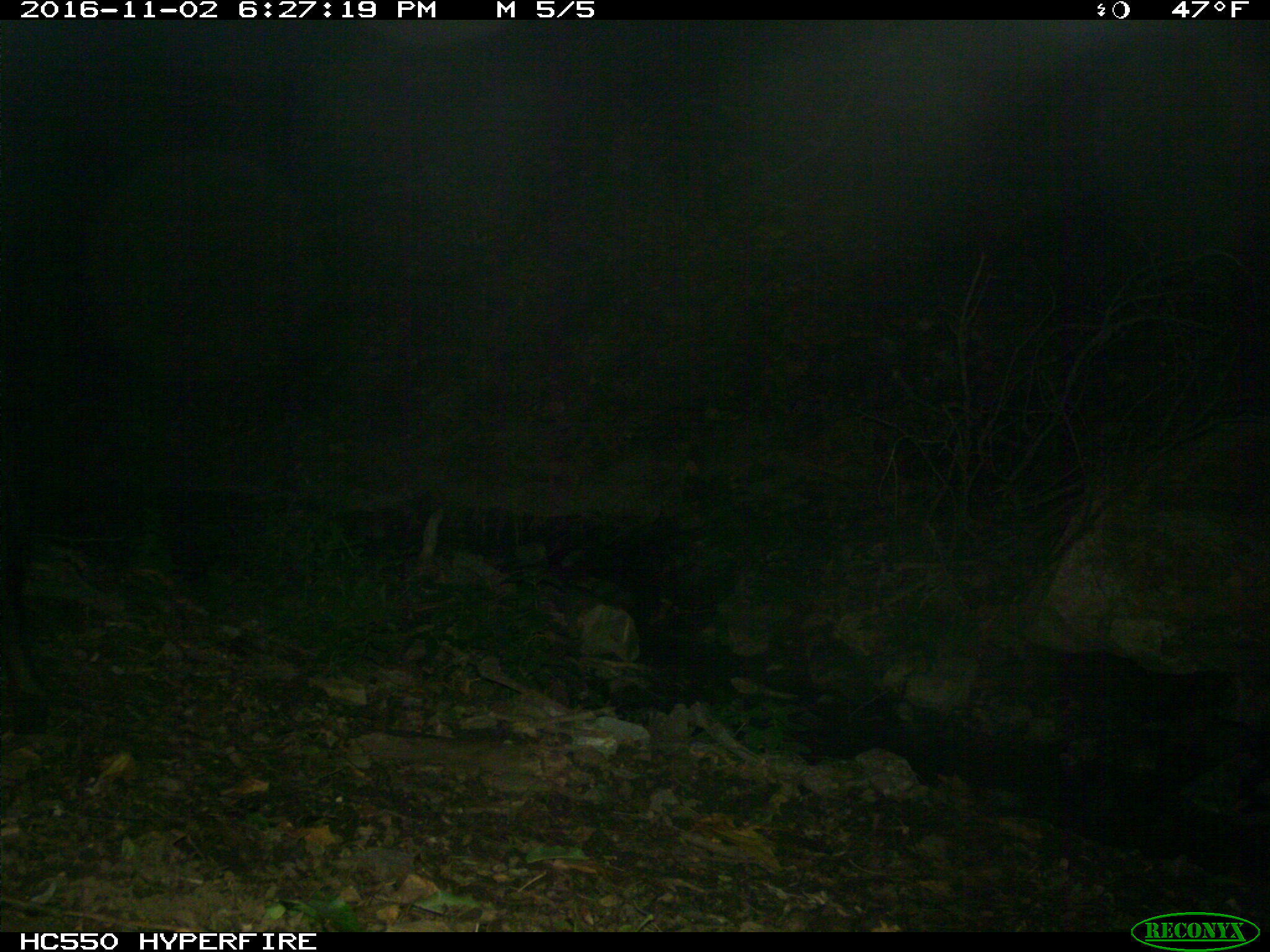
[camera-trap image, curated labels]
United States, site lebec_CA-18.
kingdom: Animalia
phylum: Chordata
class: Mammalia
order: Artiodactyla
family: Suidae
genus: Sus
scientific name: Sus scrofa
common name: wild boar